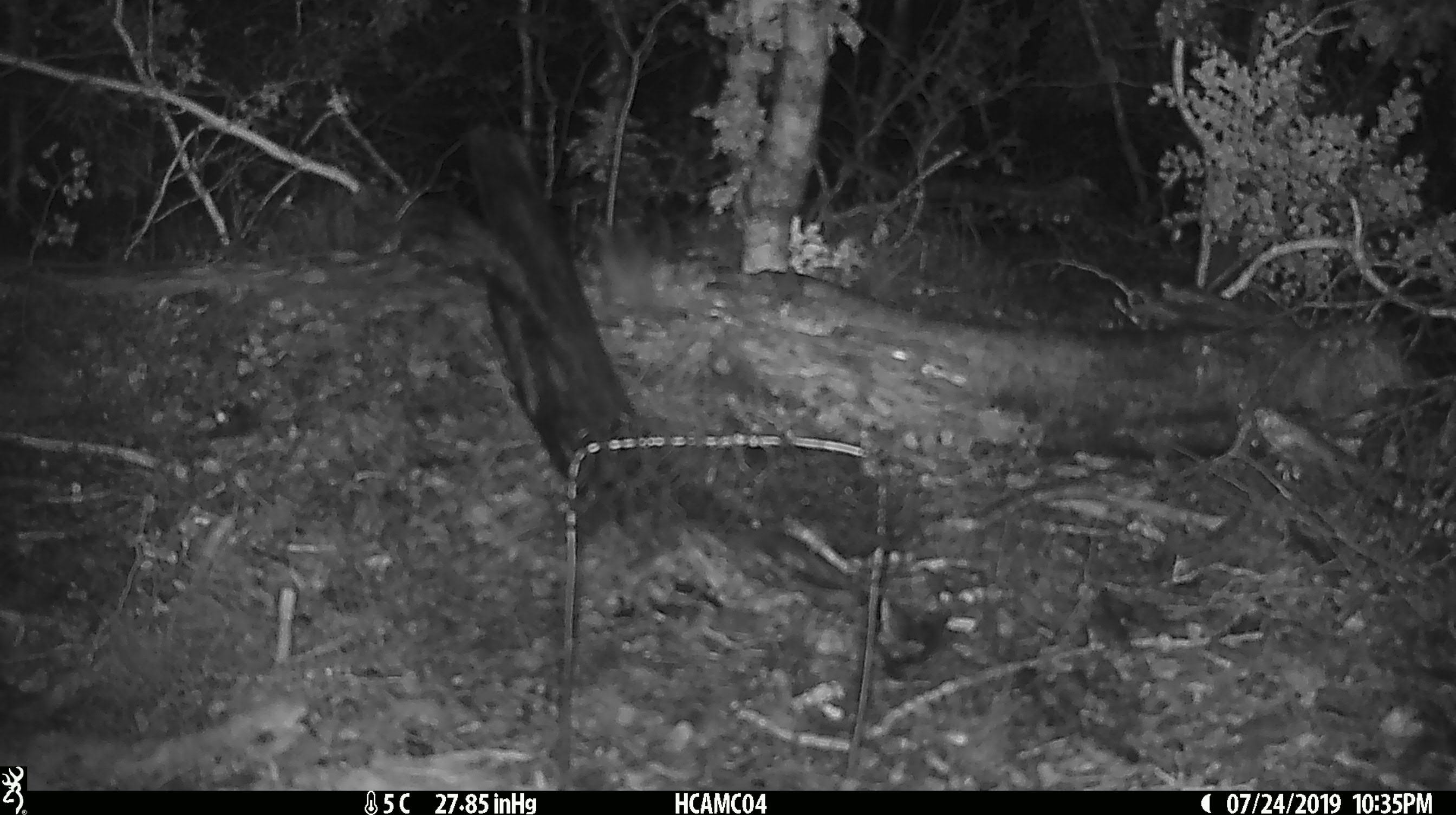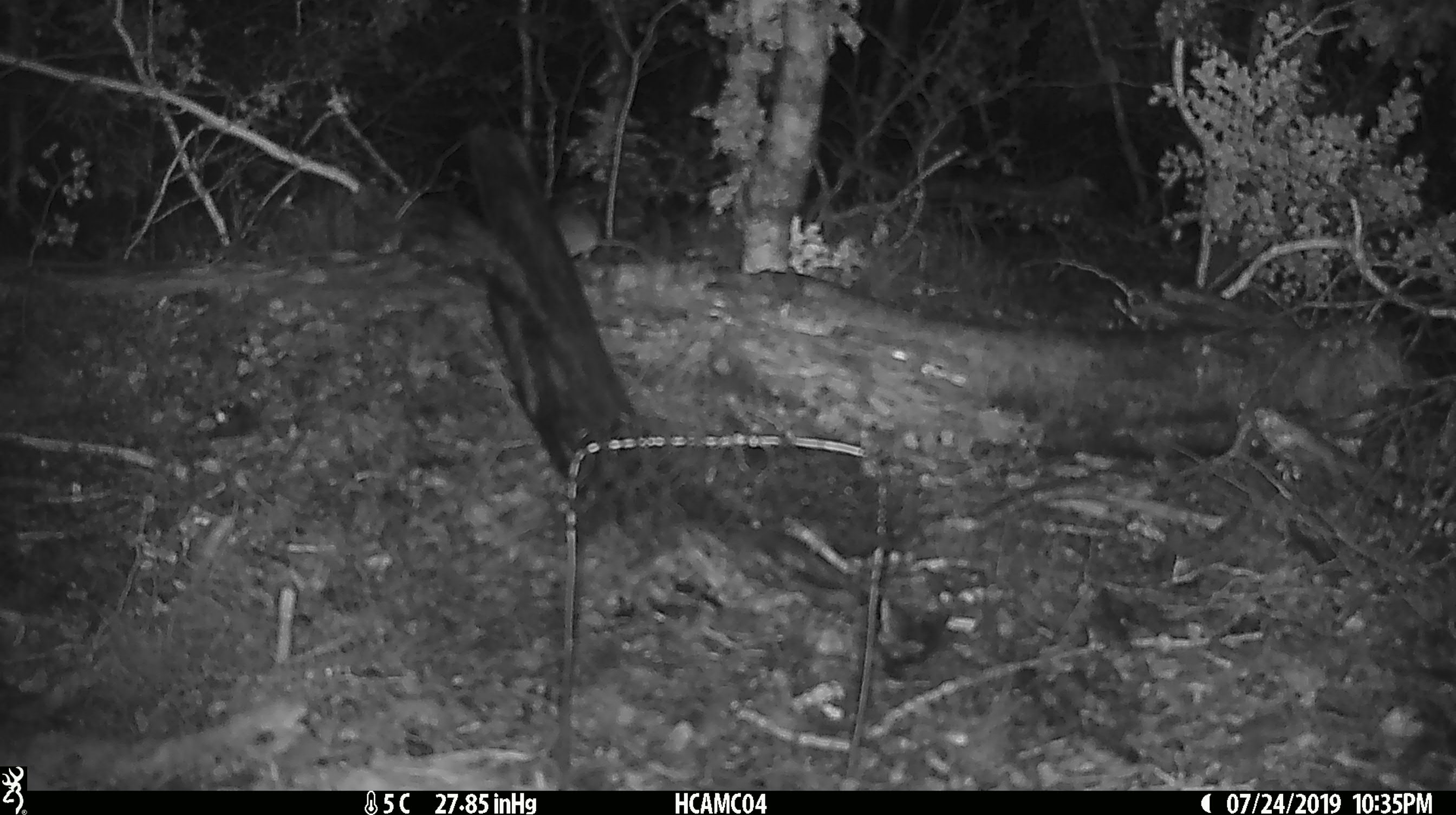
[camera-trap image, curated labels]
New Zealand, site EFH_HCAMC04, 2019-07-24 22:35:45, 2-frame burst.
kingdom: Animalia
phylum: Chordata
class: Mammalia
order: Rodentia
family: Muridae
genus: Mus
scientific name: Mus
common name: mouse